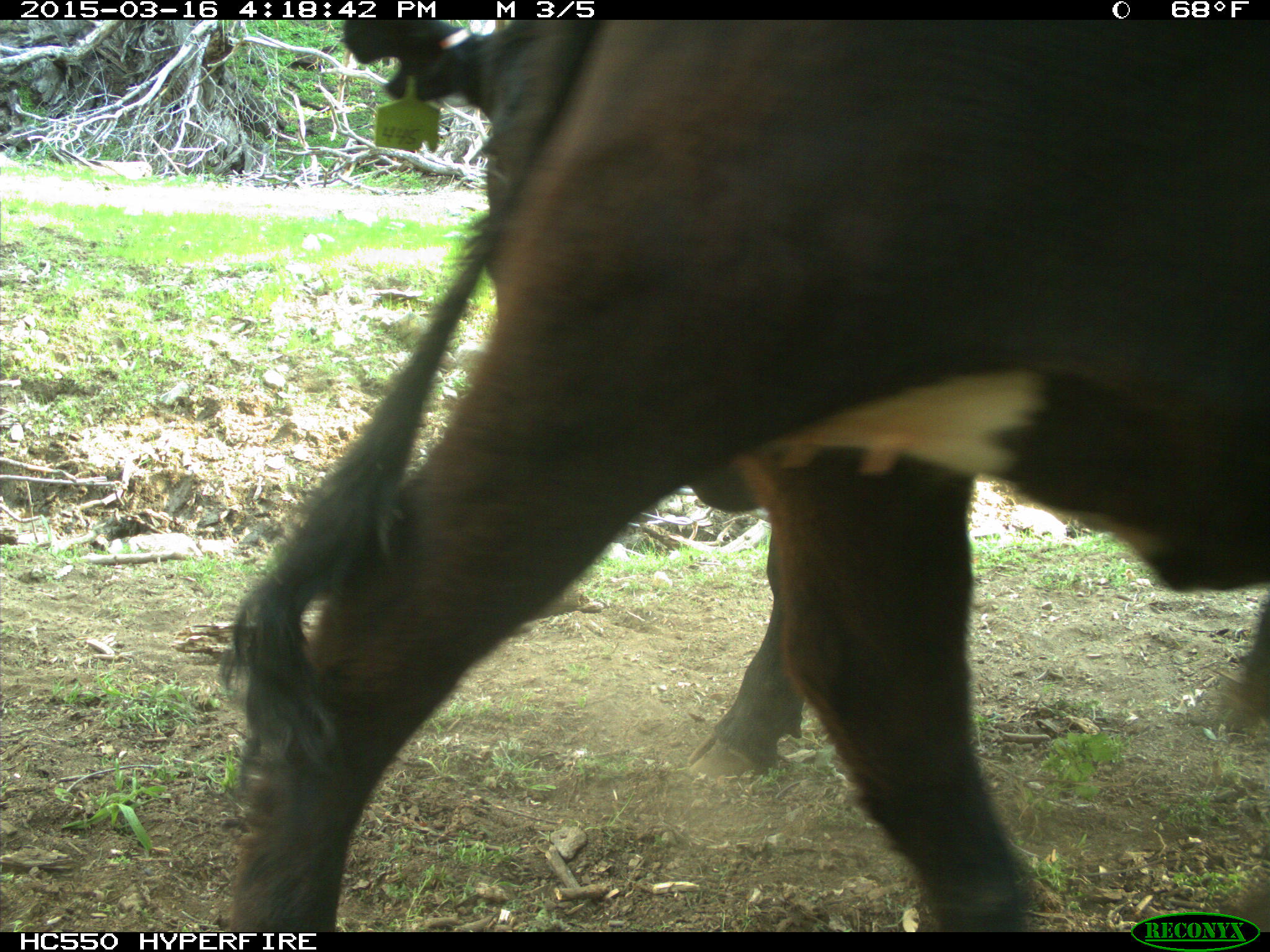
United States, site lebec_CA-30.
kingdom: Animalia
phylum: Chordata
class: Mammalia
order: Artiodactyla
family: Bovidae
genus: Bos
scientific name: Bos taurus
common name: domestic cow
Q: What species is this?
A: Bos taurus (domestic cow).